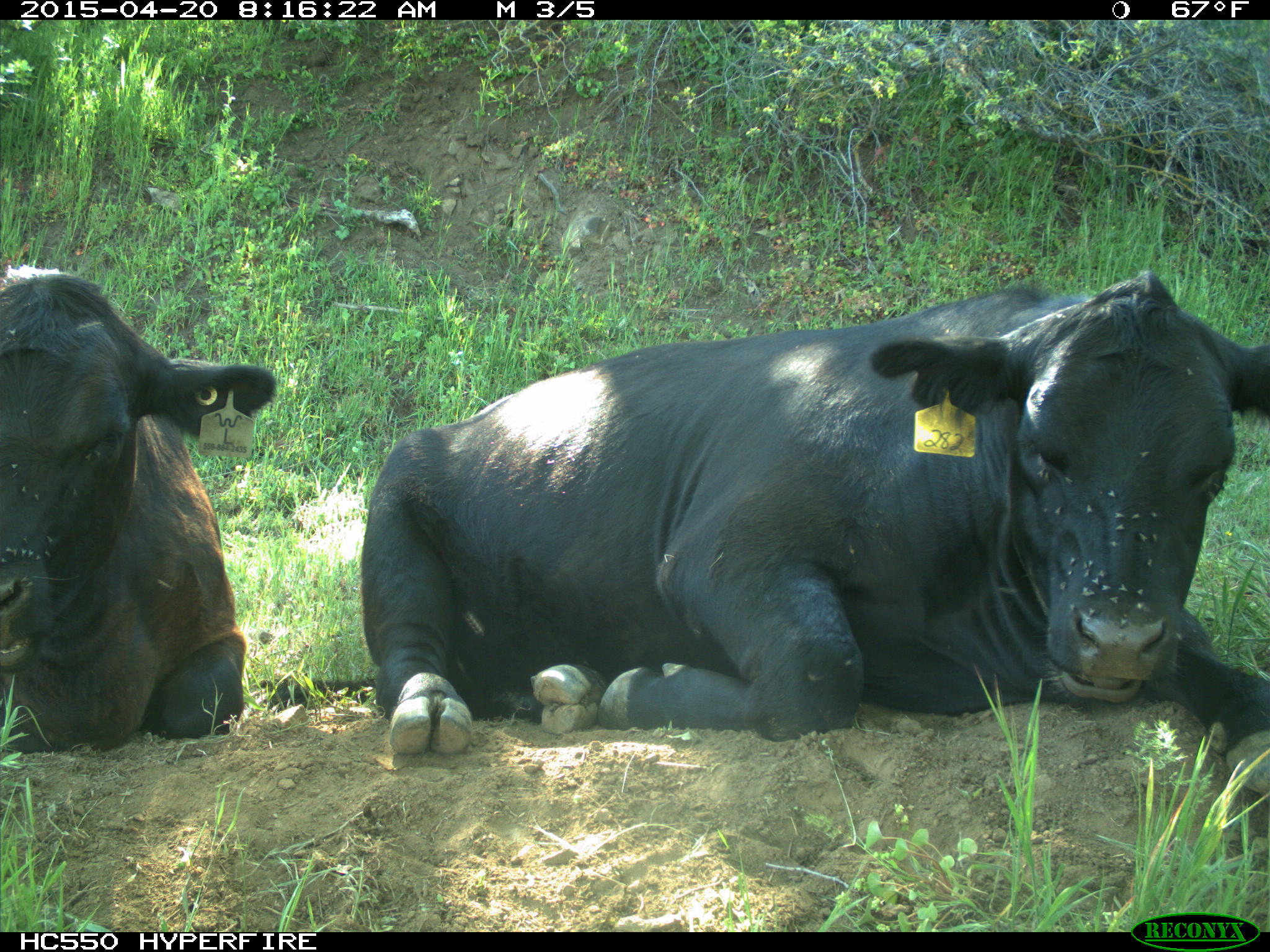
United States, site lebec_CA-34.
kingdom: Animalia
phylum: Chordata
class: Mammalia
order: Artiodactyla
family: Bovidae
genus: Bos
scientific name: Bos taurus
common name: domestic cow